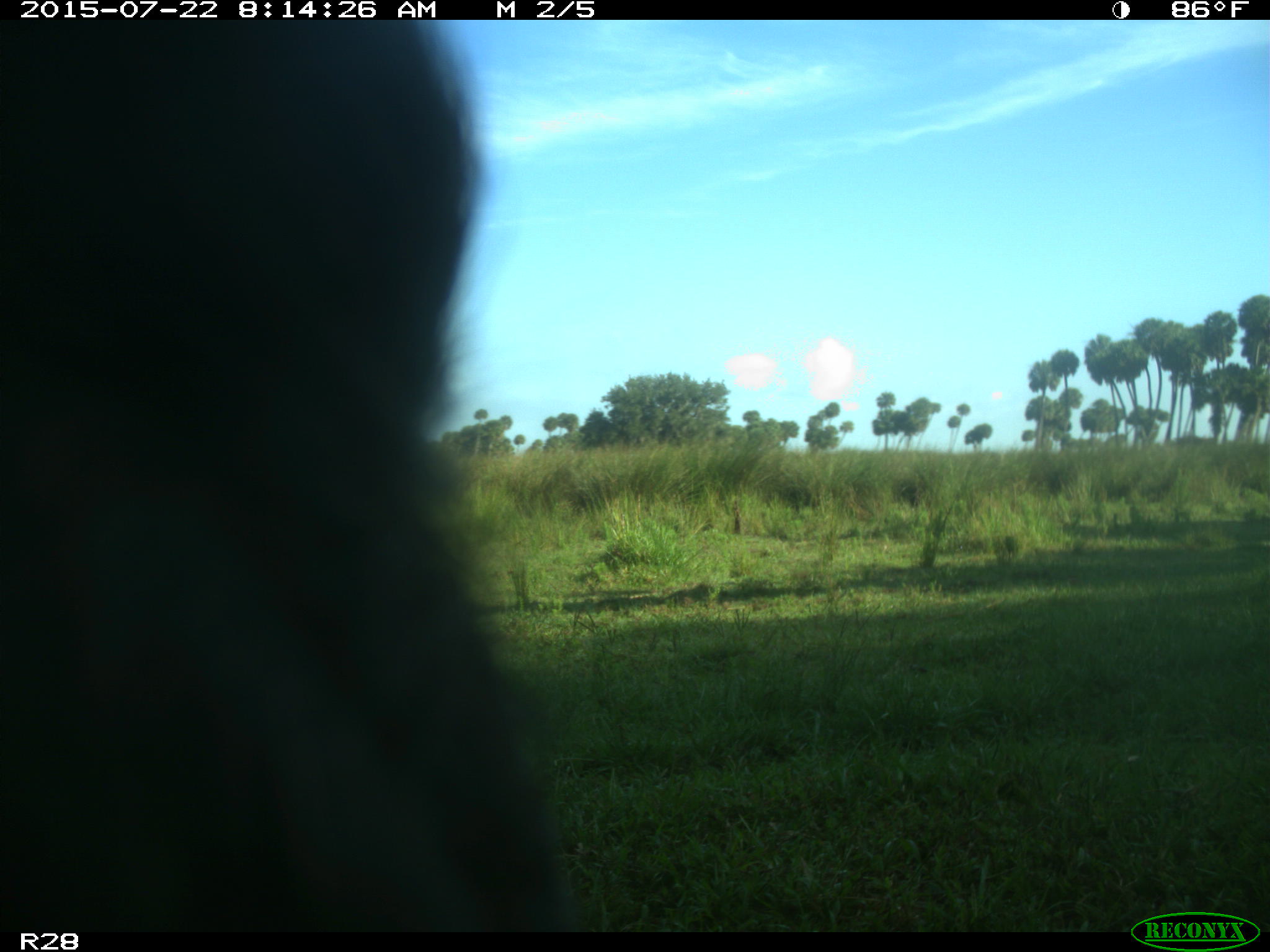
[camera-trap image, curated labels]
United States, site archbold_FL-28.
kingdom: Animalia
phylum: Chordata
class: Mammalia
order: Artiodactyla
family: Bovidae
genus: Bos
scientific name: Bos taurus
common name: domestic cow